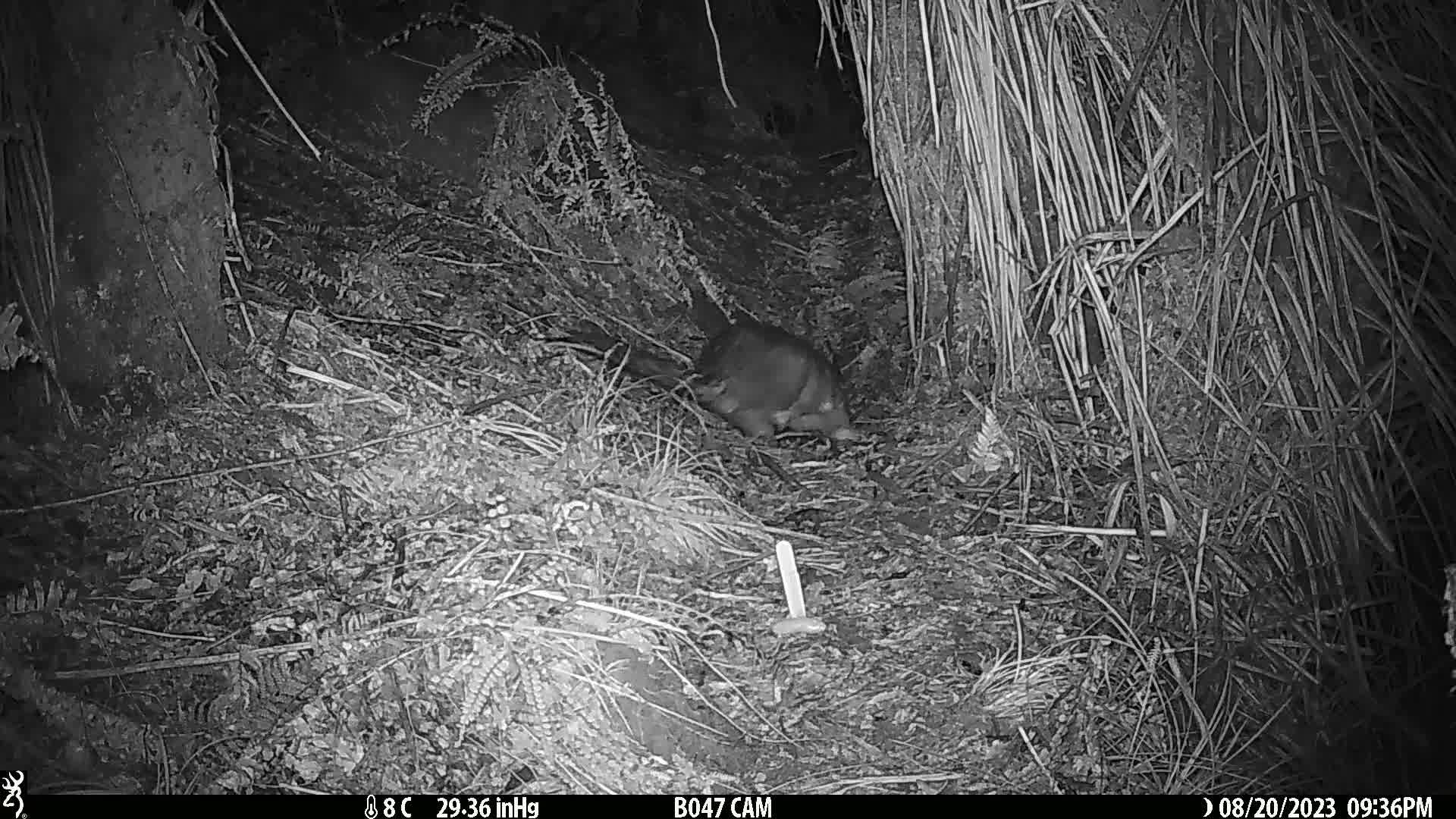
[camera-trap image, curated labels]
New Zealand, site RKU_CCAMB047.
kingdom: Animalia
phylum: Chordata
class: Mammalia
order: Diprotodontia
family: Phalangeridae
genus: Trichosurus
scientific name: Trichosurus vulpecula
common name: common brushtail possum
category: possum